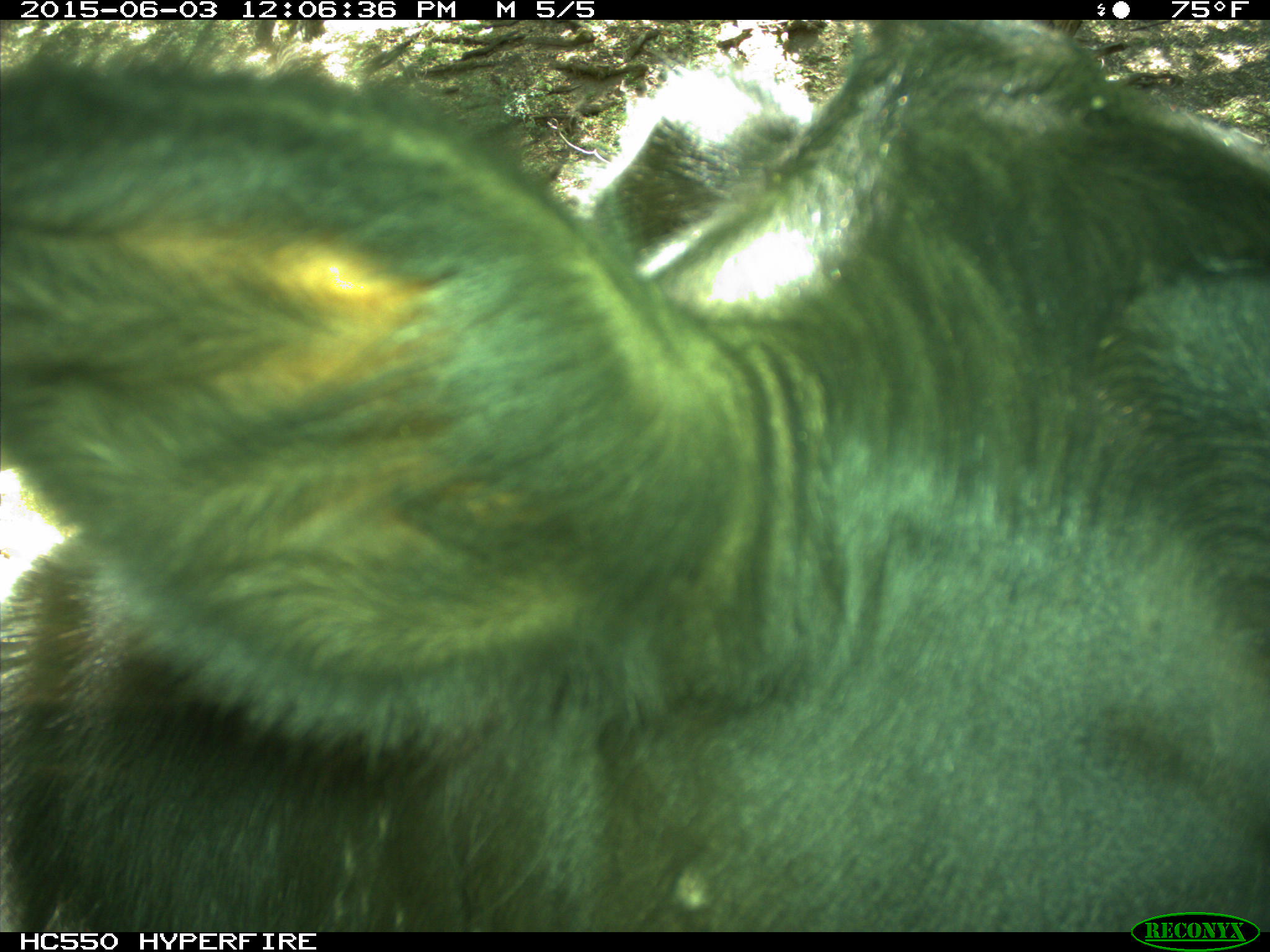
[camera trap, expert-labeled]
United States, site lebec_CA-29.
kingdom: Animalia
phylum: Chordata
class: Mammalia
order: Artiodactyla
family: Bovidae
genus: Bos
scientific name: Bos taurus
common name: domestic cow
Bos taurus (domestic cow).